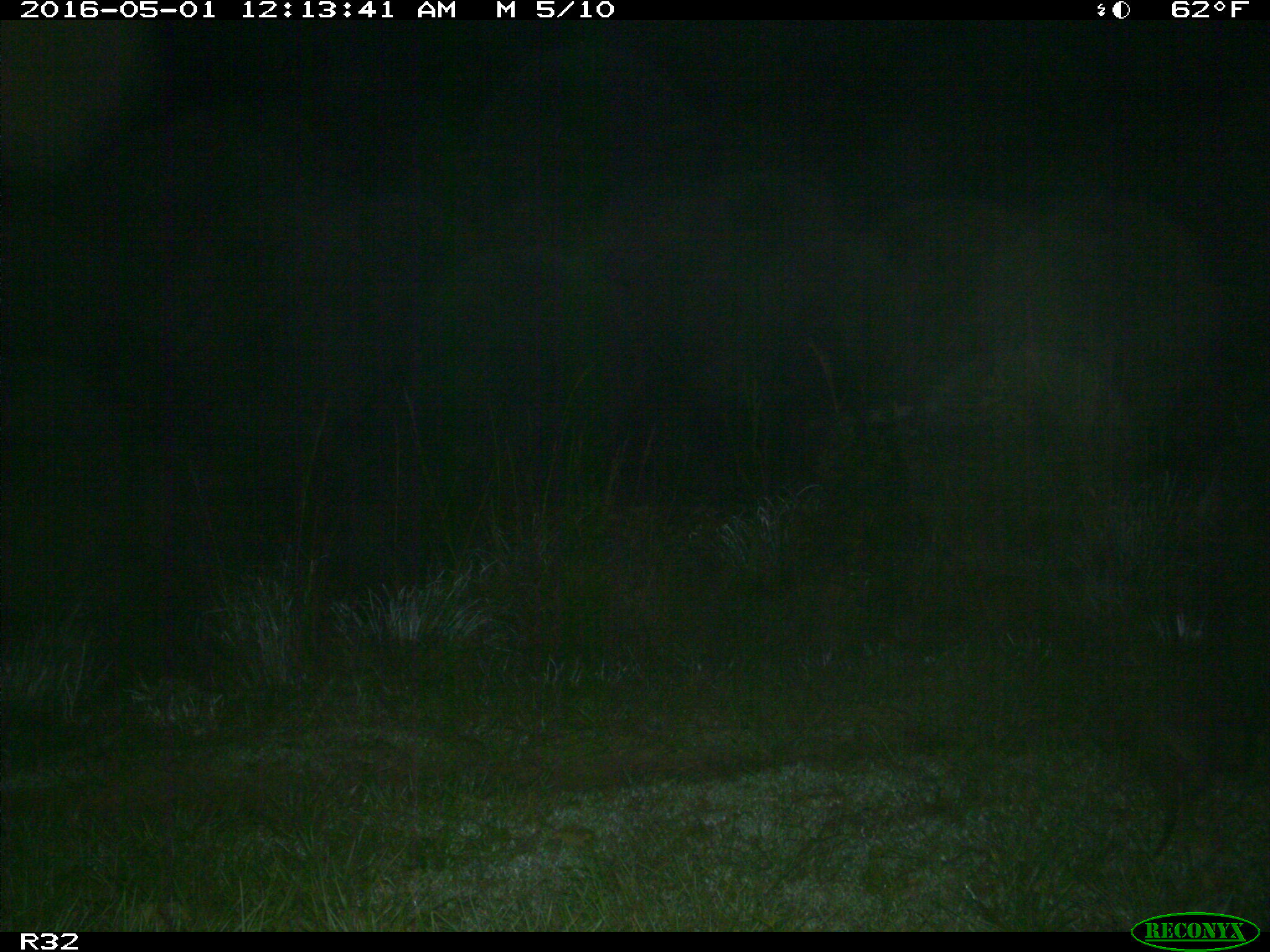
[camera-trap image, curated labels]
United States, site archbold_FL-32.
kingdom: Animalia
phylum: Chordata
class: Mammalia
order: Cingulata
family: Dasypodidae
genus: Dasypus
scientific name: Dasypus novemcinctus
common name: nine-banded armadillo